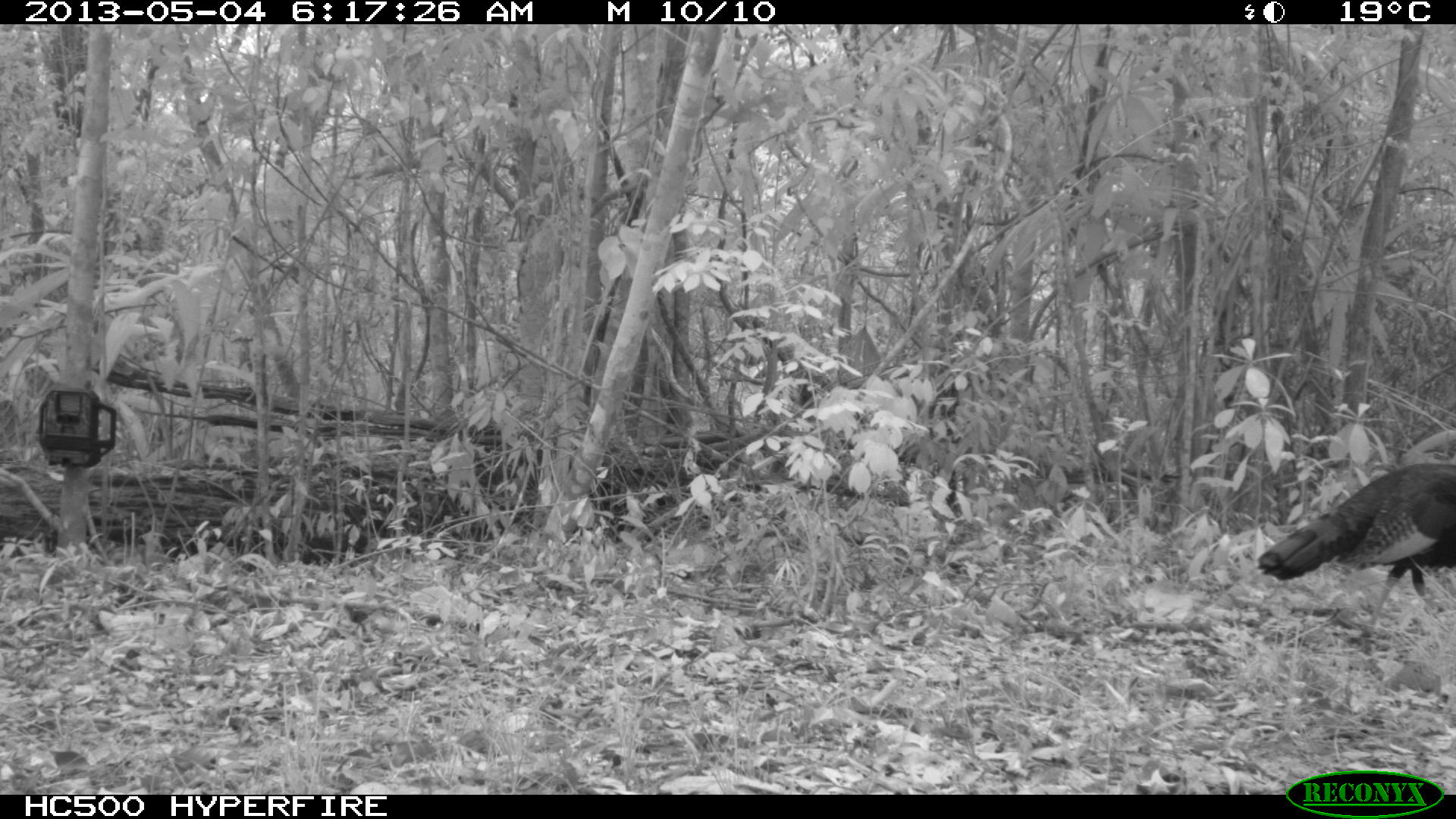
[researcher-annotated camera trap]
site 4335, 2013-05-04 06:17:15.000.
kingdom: Animalia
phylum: Chordata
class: Aves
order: Galliformes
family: Phasianidae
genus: Meleagris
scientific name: Meleagris ocellata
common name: ocellated turkey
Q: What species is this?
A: Meleagris ocellata (ocellated turkey).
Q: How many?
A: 1.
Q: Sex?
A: Male.